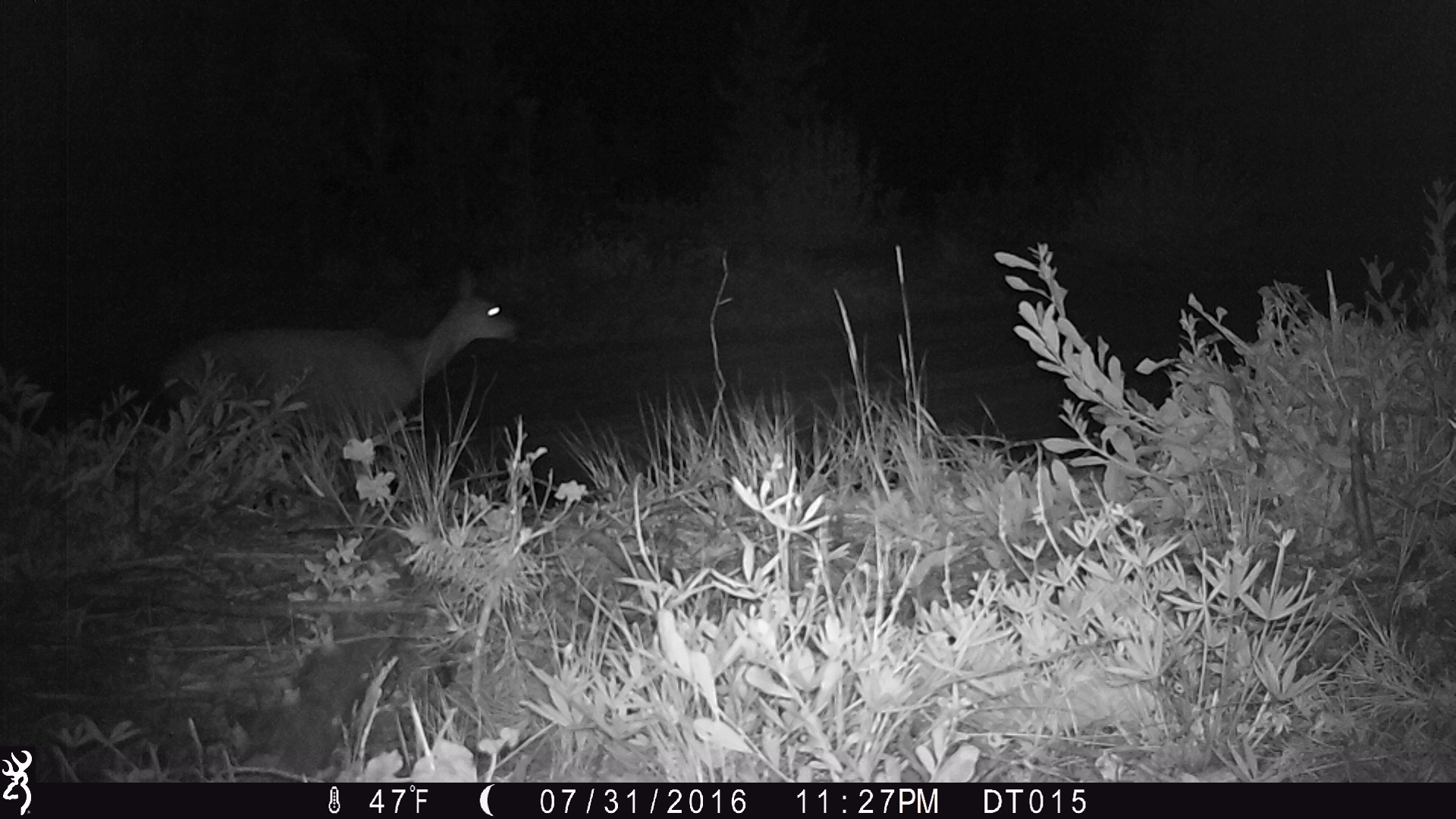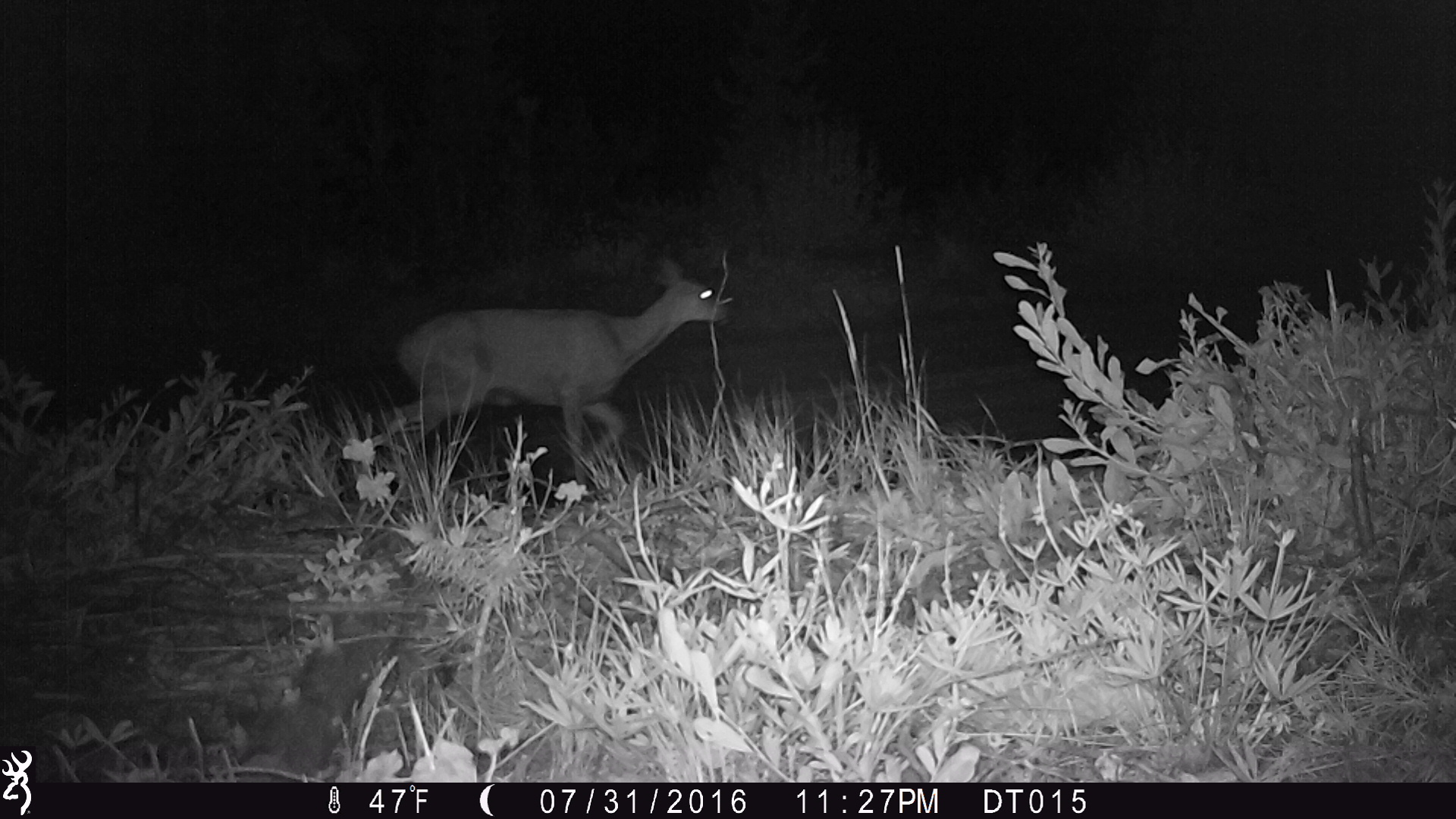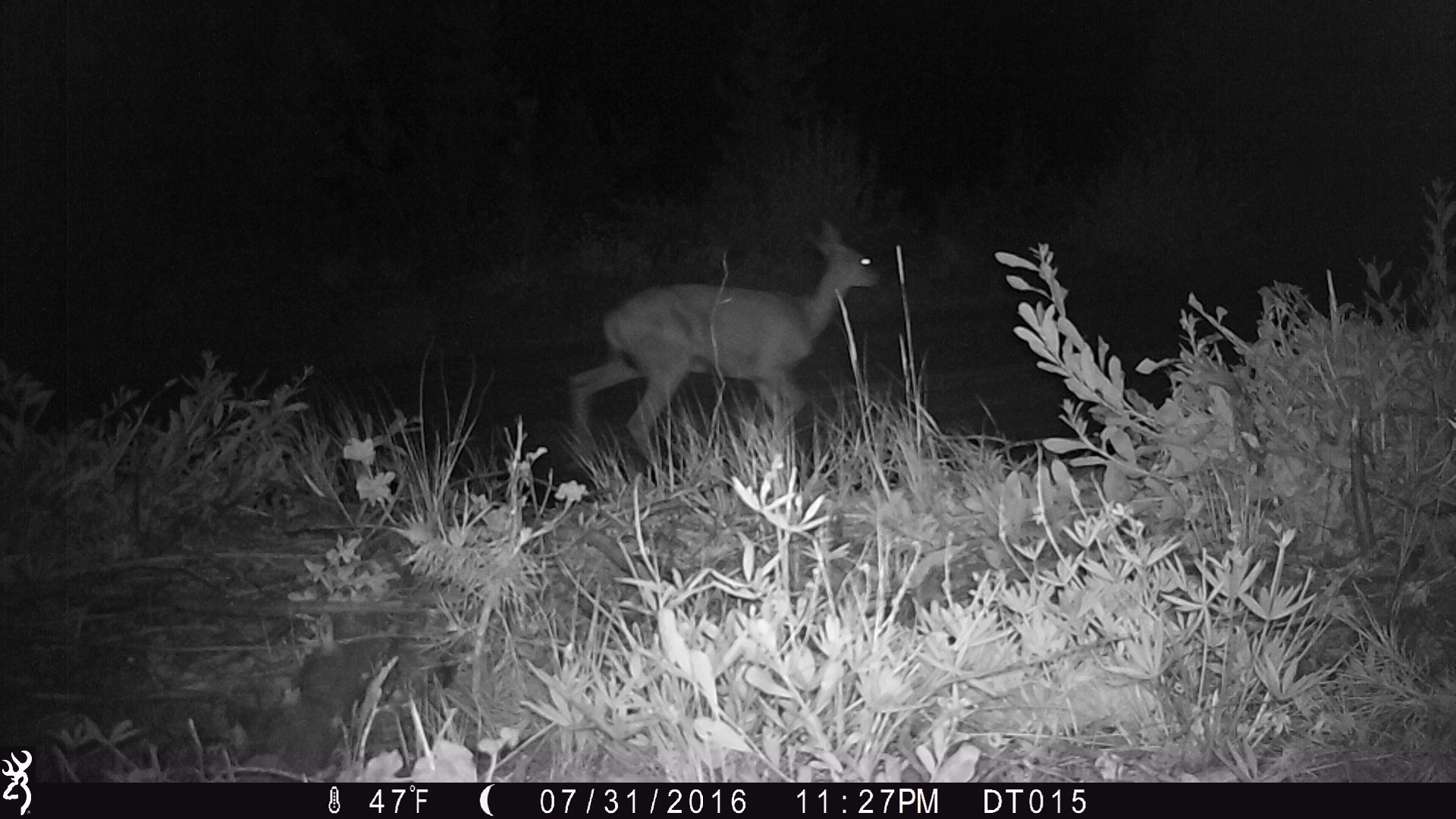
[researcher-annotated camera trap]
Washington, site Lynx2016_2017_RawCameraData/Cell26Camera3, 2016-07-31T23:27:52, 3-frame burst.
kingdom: Animalia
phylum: Chordata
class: Mammalia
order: Artiodactyla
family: Cervidae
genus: Odocoileus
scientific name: Odocoileus hemionus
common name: mule deer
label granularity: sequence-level